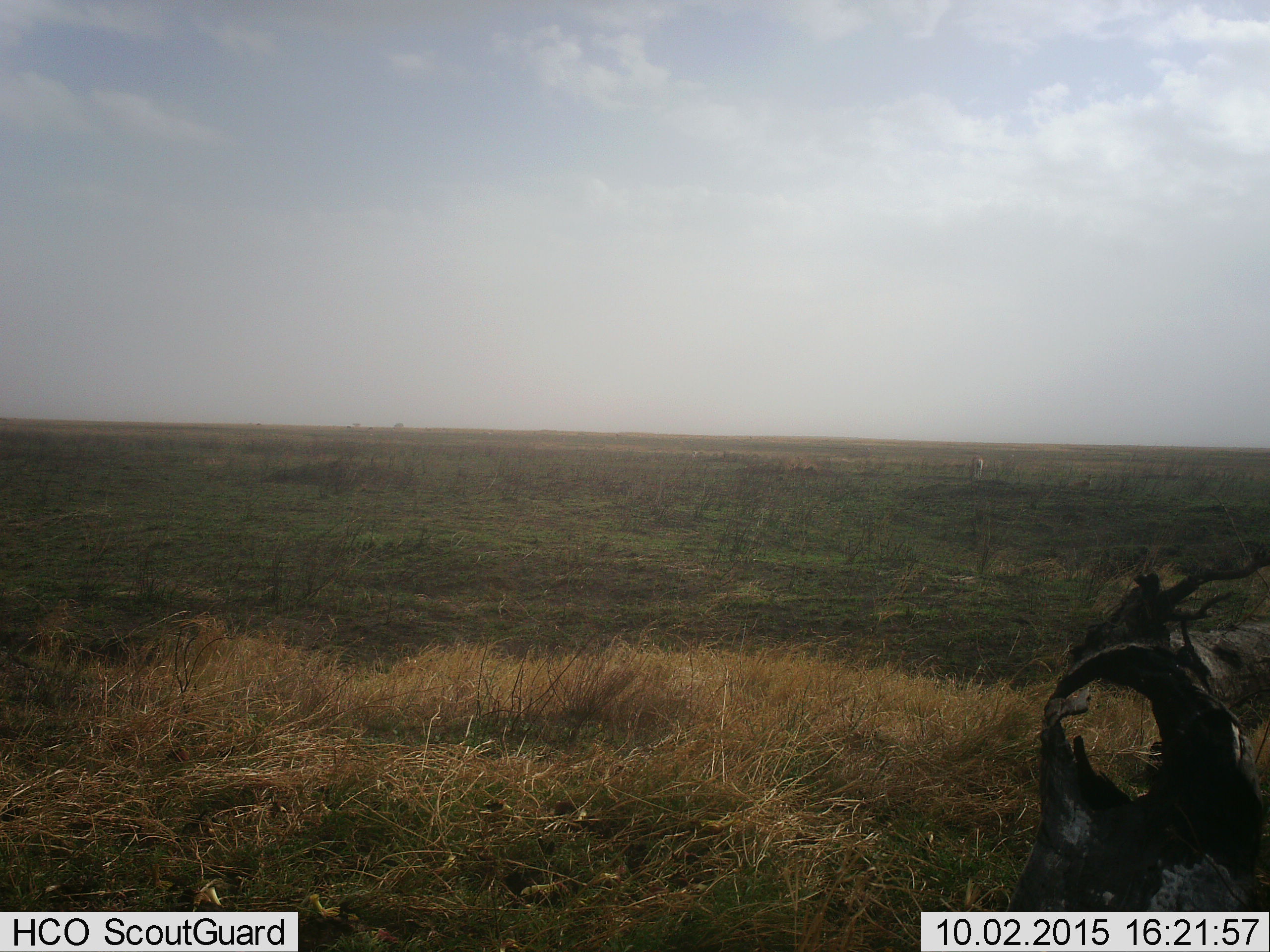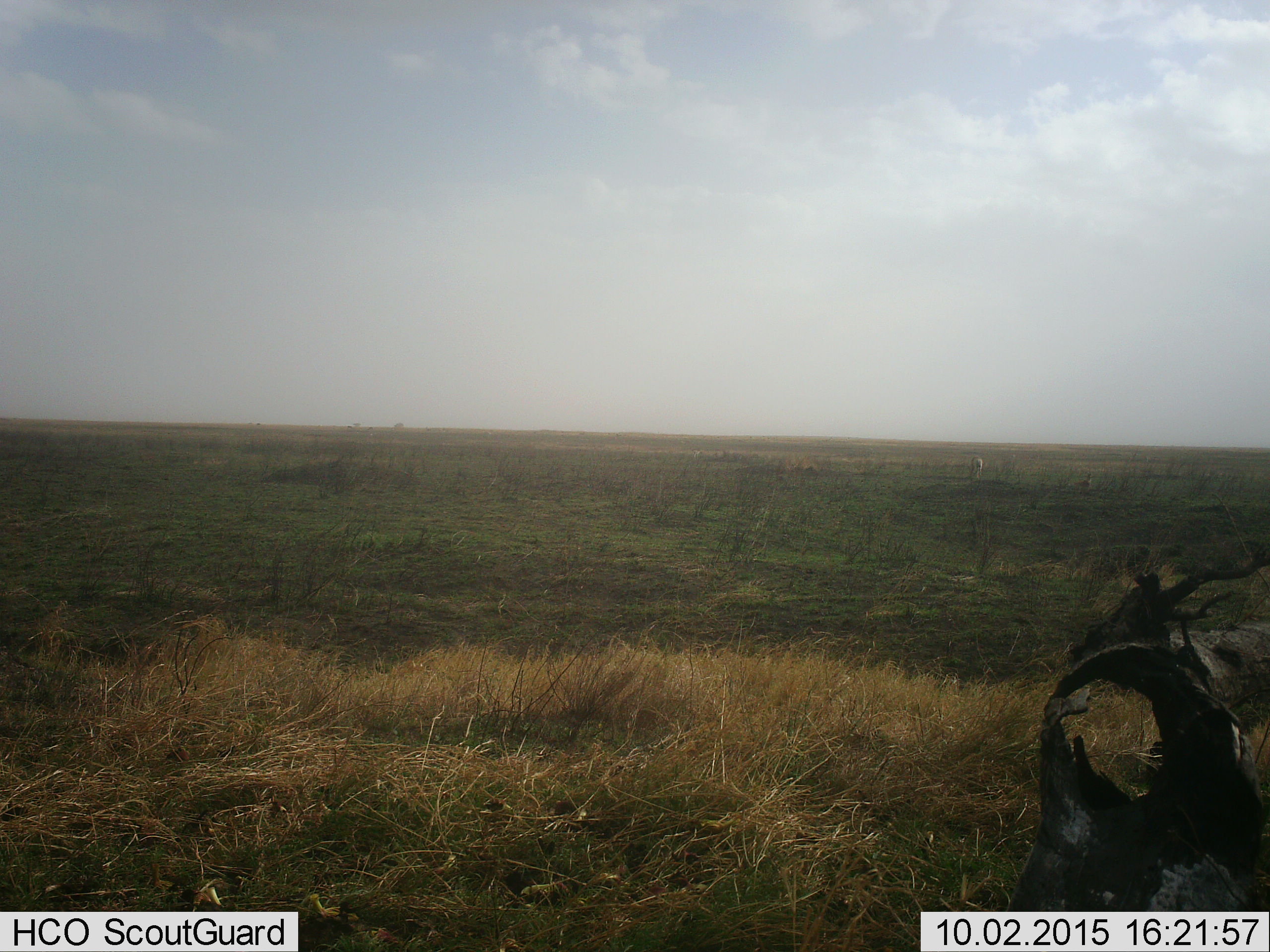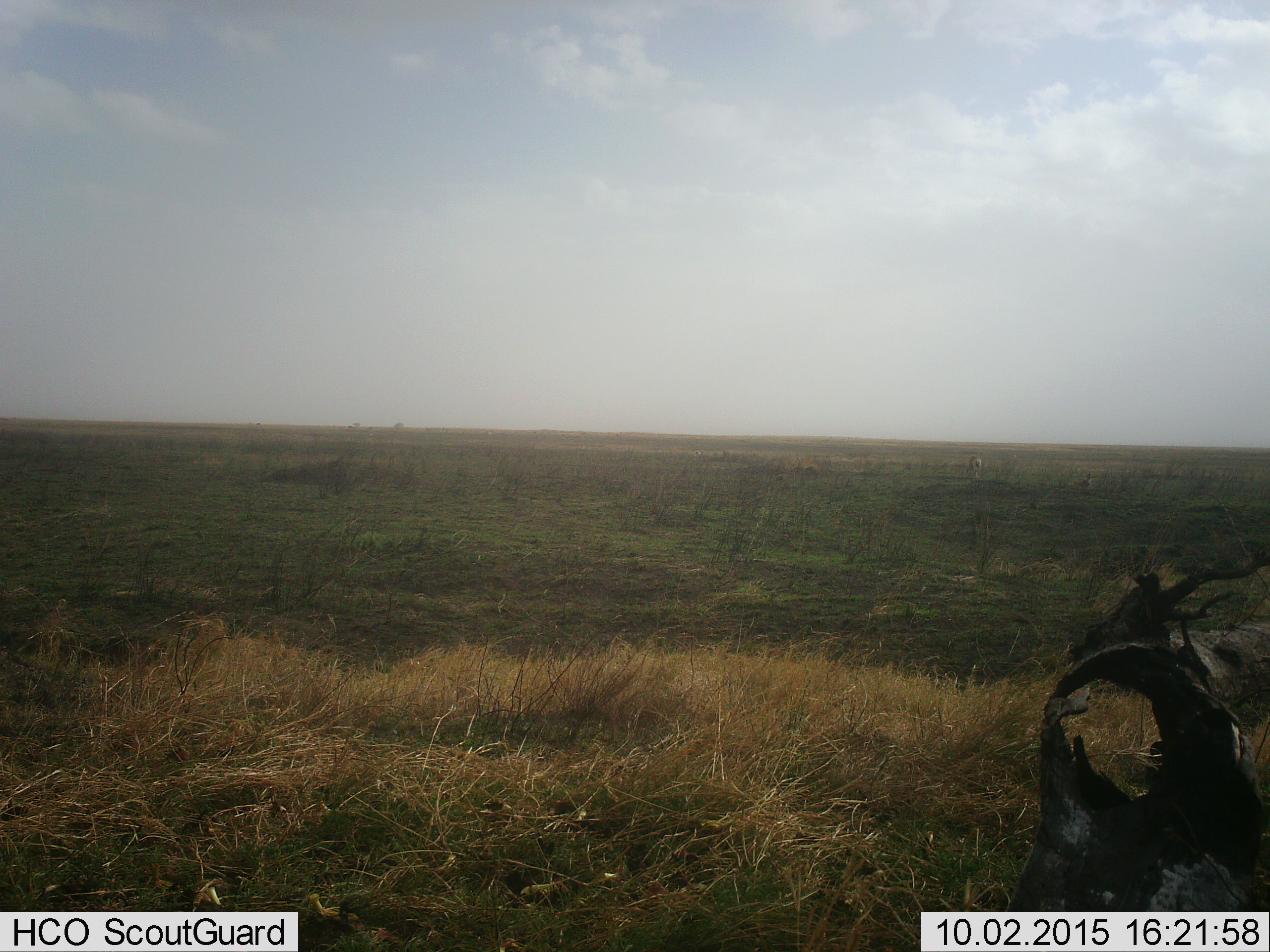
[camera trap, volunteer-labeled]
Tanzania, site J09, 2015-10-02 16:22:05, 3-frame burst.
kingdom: Animalia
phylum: Chordata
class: Mammalia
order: Artiodactyla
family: Bovidae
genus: Eudorcas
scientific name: Eudorcas thomsonii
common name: thomson's gazelle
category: gazellethomsons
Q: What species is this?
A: Gazellethomsons (thomson's gazelle) (Eudorcas thomsonii).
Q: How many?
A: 1.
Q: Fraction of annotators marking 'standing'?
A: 0%.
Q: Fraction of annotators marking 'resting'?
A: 0%.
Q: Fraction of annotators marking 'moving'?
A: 0%.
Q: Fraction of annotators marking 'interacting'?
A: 0%.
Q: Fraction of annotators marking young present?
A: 0%.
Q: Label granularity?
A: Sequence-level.